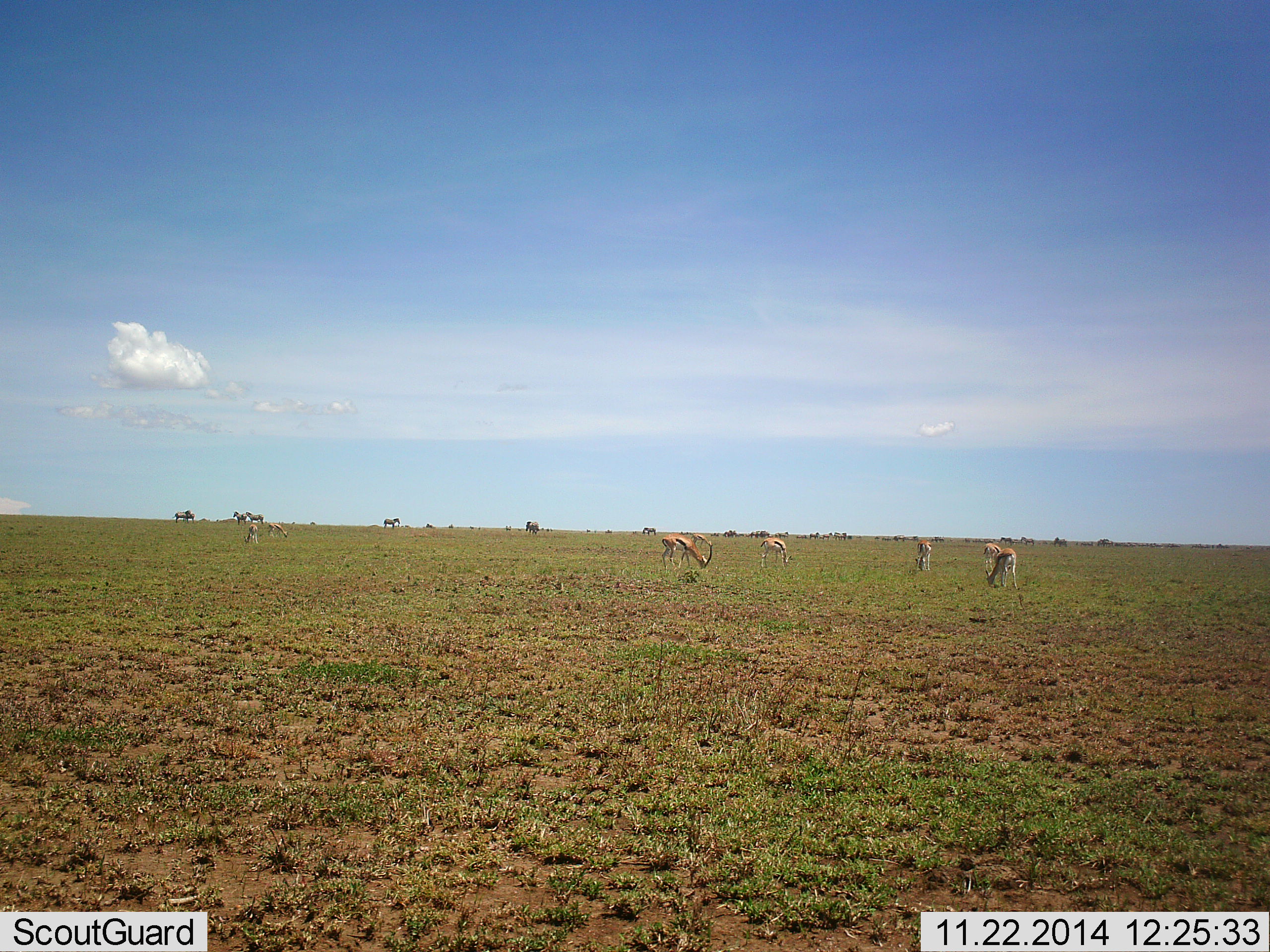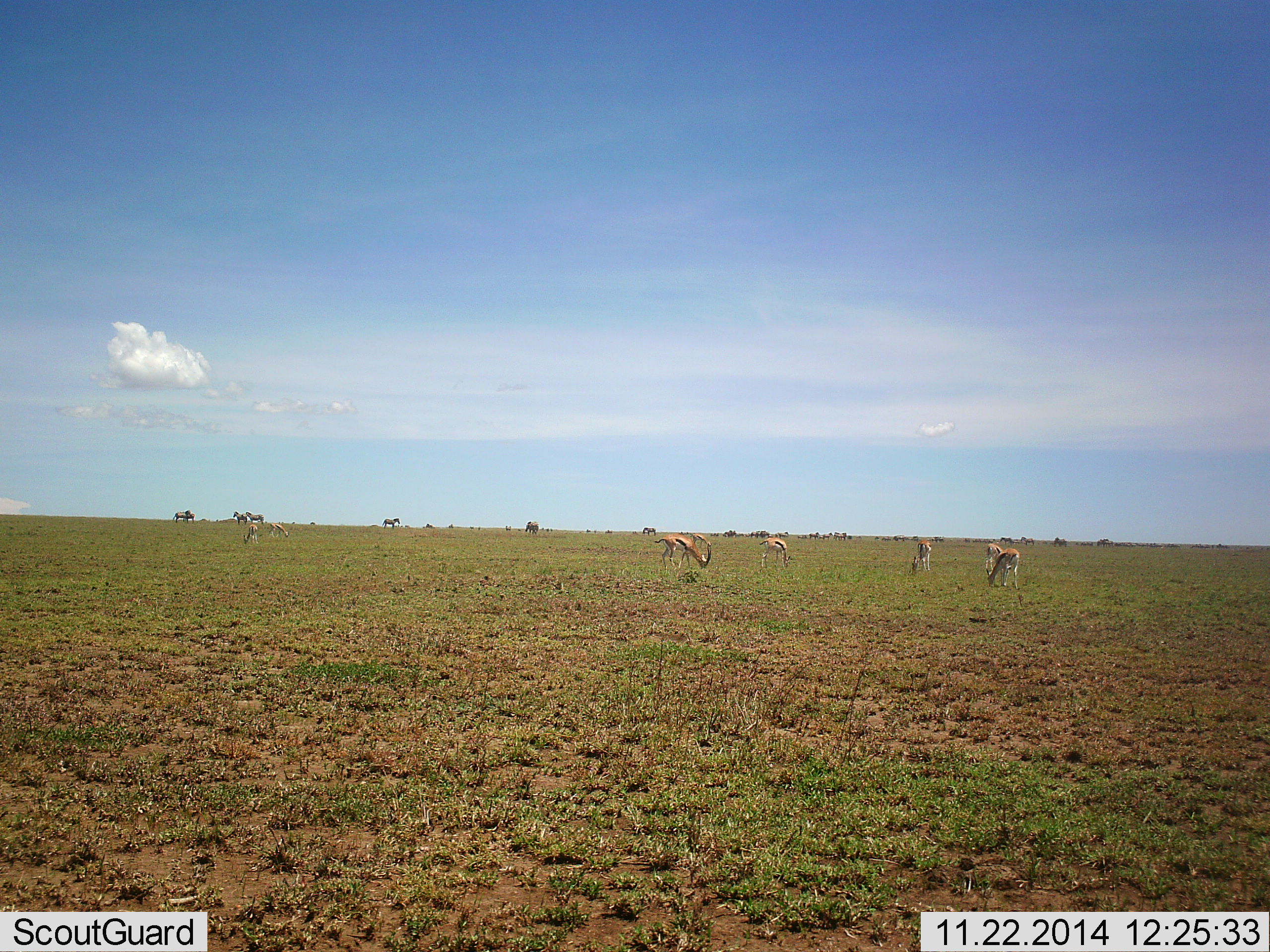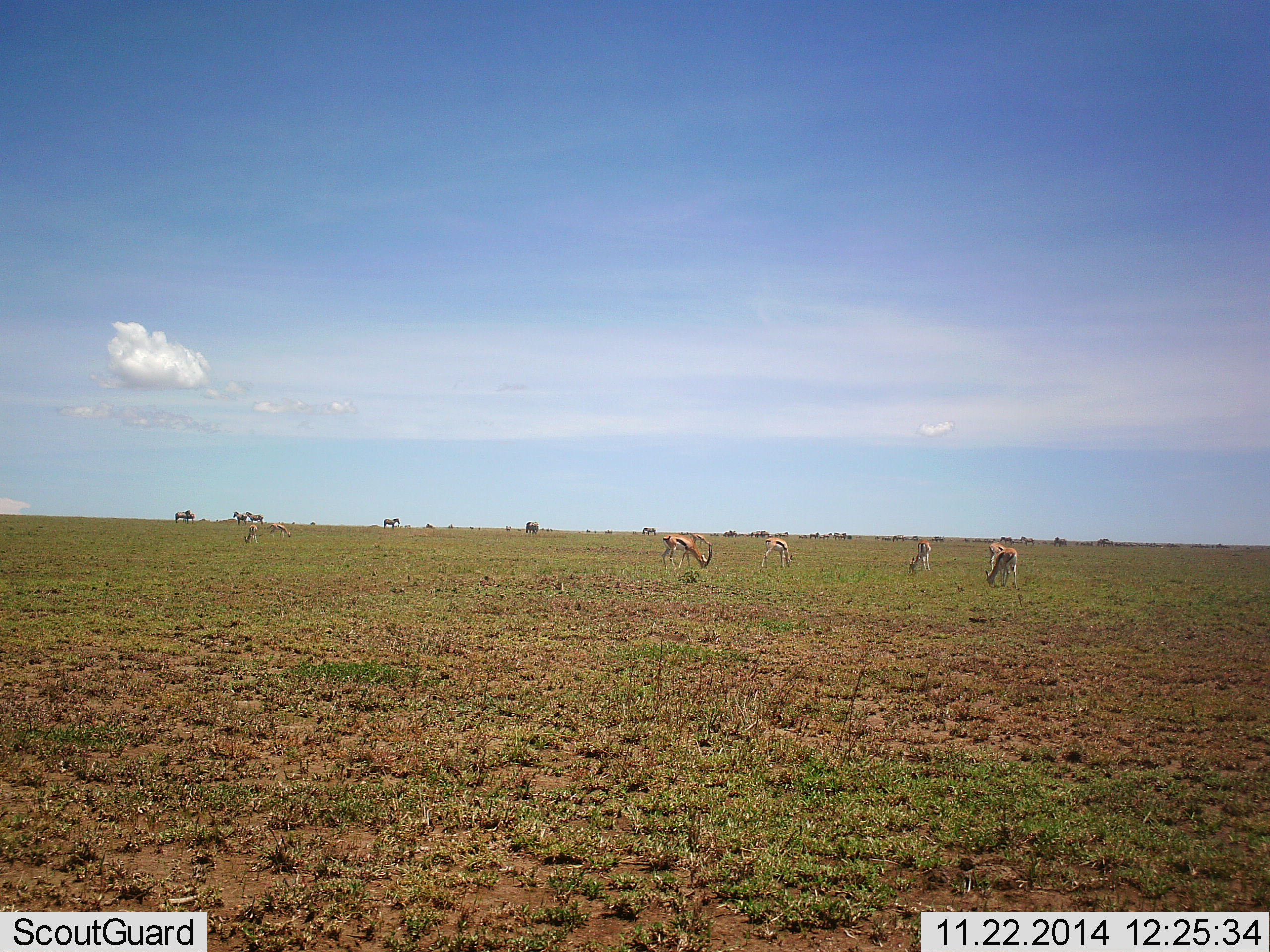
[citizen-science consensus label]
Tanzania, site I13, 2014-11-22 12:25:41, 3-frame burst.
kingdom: Animalia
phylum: Chordata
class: Mammalia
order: Artiodactyla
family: Bovidae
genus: Eudorcas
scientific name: Eudorcas thomsonii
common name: thomson's gazelle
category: gazellethomsons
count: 7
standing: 70%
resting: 0%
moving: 10%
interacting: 0%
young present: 0%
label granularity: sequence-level